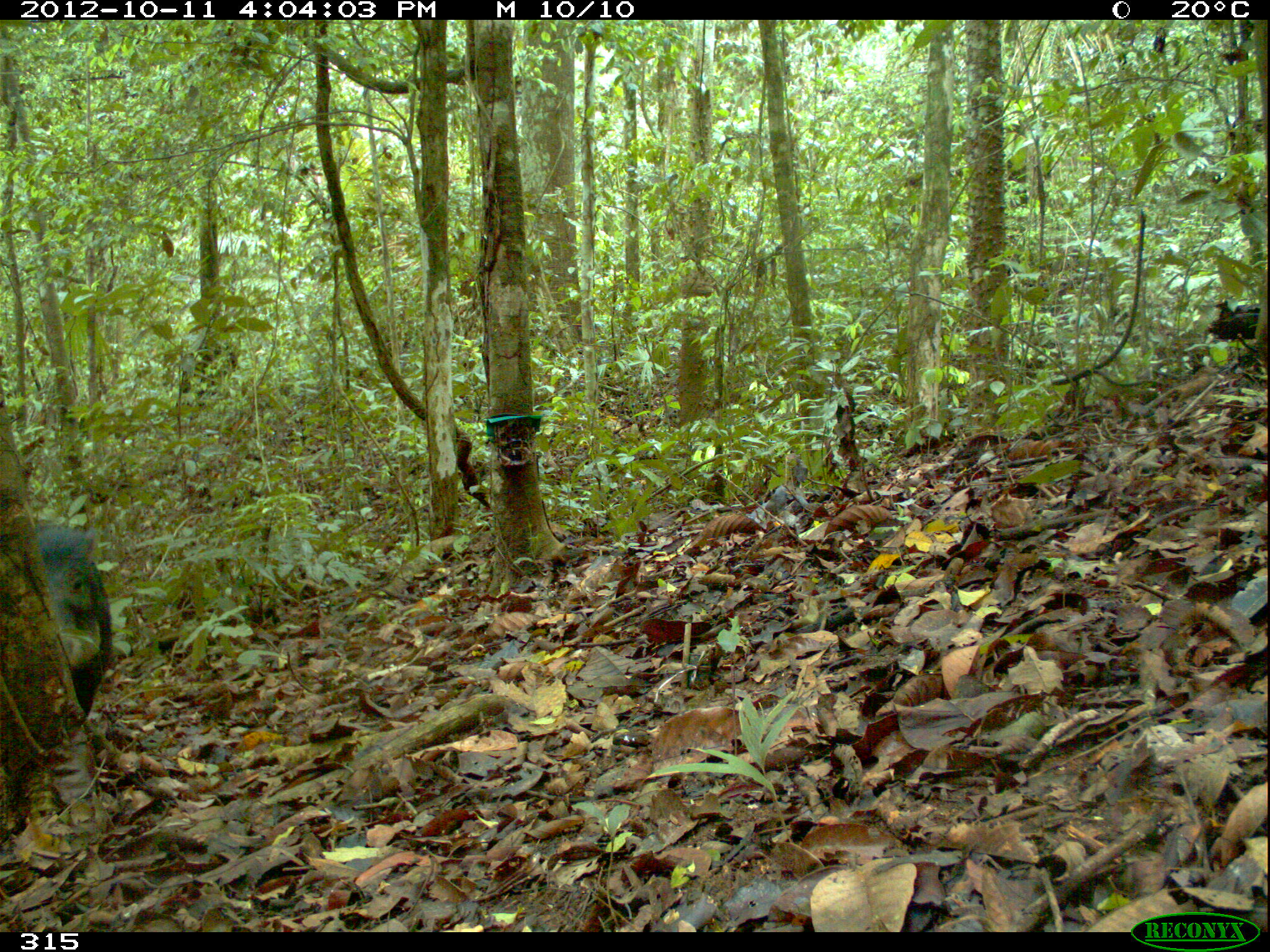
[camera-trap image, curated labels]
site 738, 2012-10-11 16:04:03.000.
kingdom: Animalia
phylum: Chordata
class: Mammalia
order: Artiodactyla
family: Tayassuidae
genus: Tayassu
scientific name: Tayassu pecari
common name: white-lipped peccary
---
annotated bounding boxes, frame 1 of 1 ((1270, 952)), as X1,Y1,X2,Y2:
tayassu pecari: 30,523,113,717